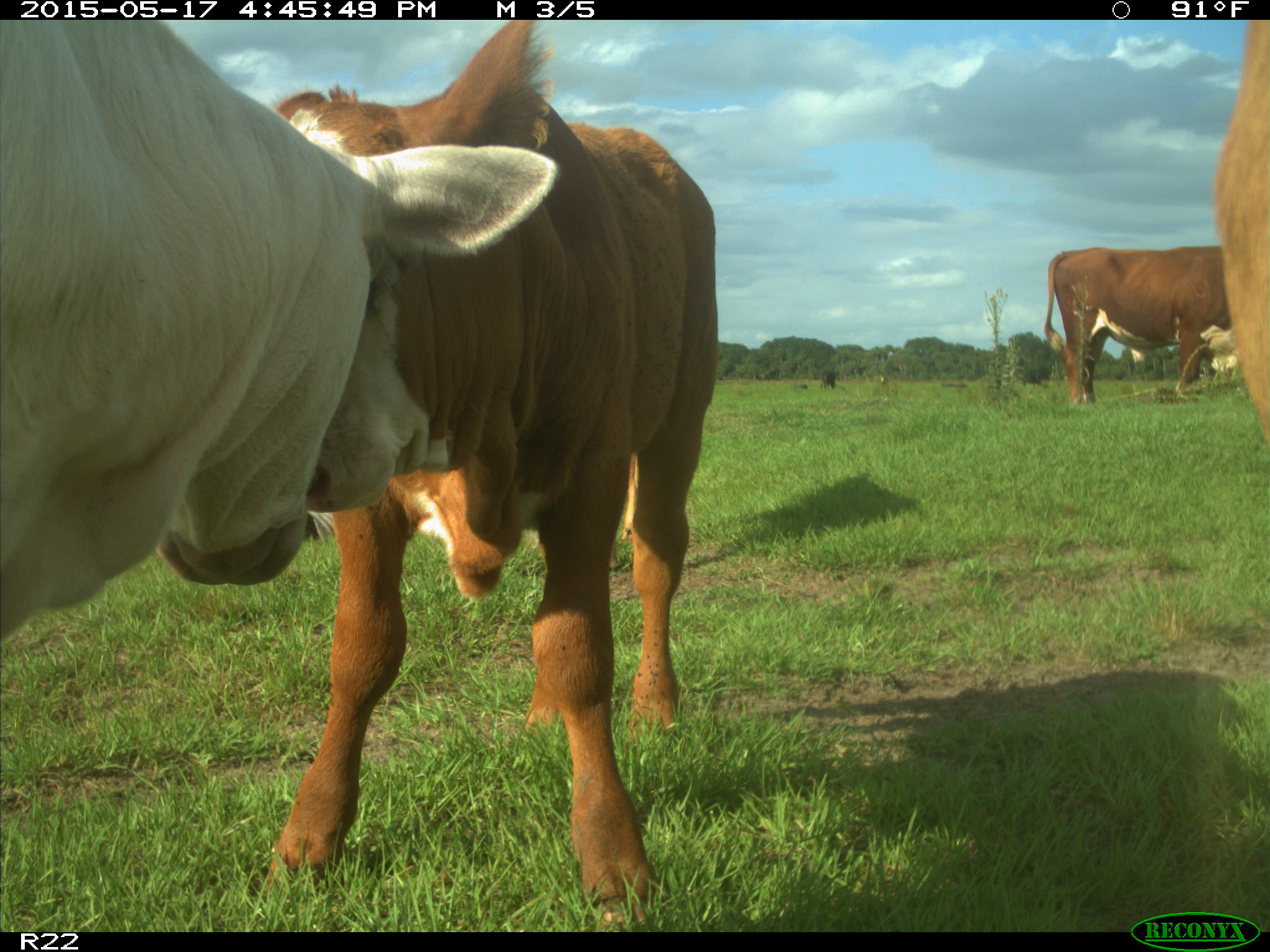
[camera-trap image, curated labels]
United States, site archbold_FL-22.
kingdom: Animalia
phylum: Chordata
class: Mammalia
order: Artiodactyla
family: Bovidae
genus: Bos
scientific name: Bos taurus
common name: domestic cow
Bos taurus (domestic cow).